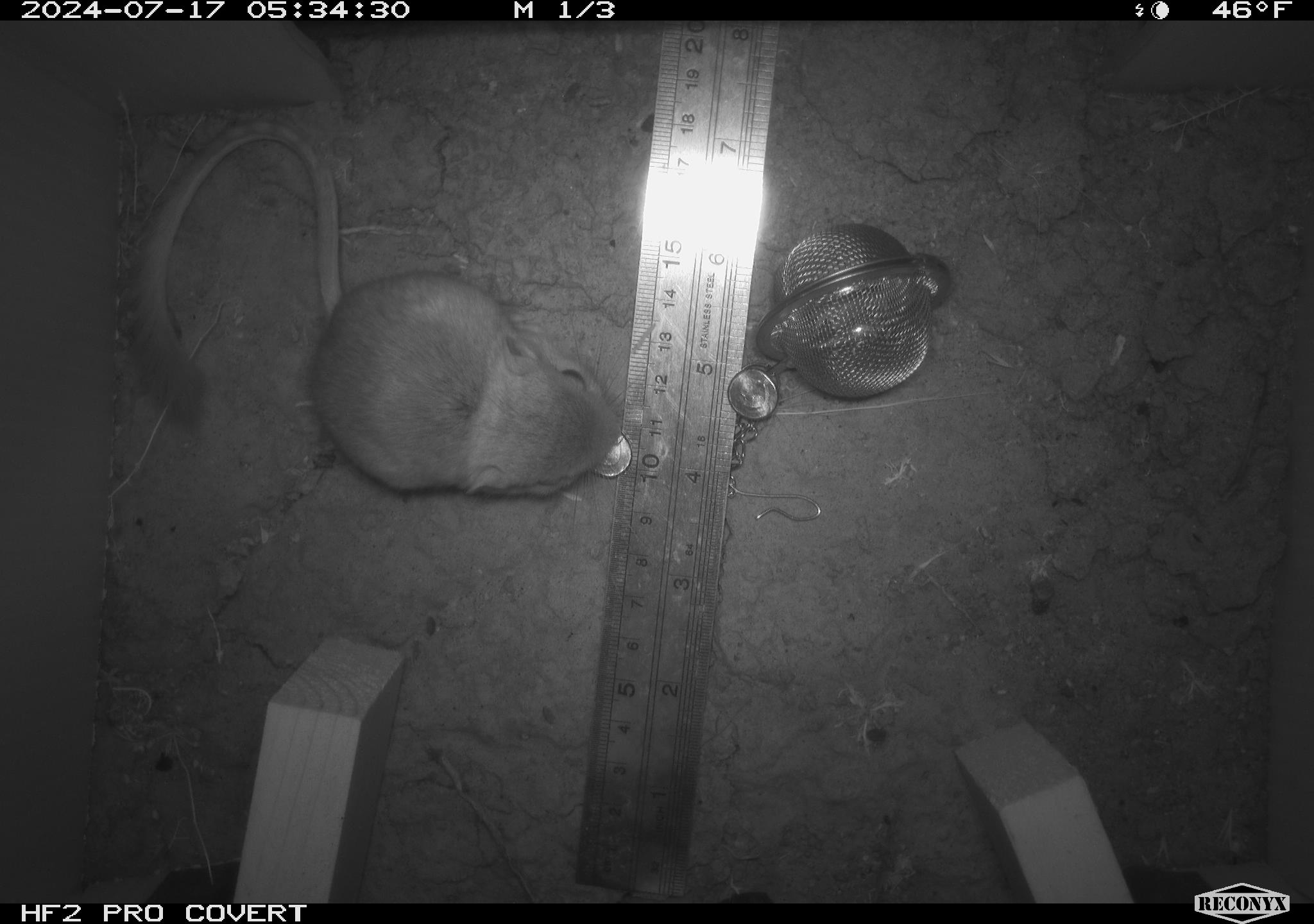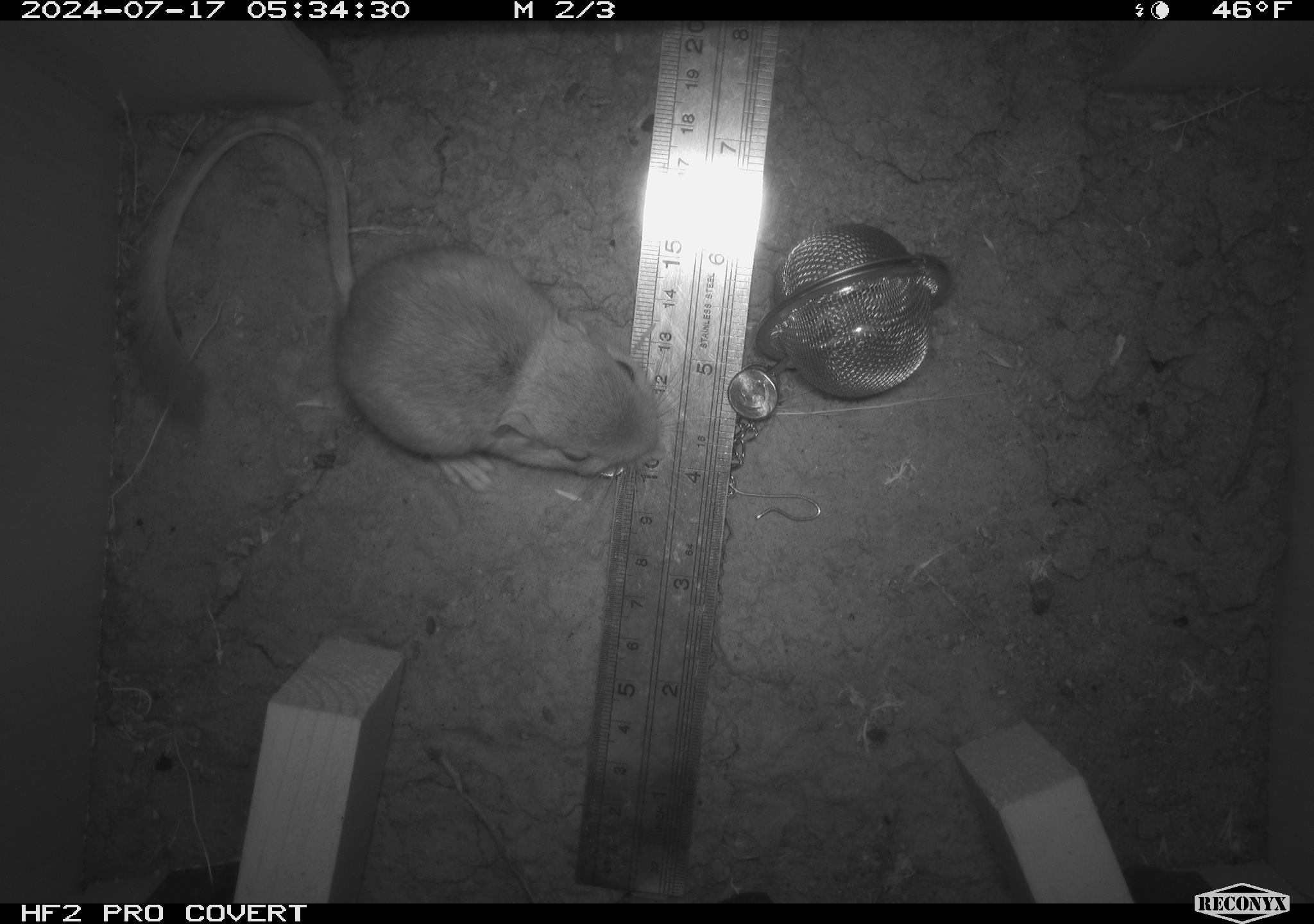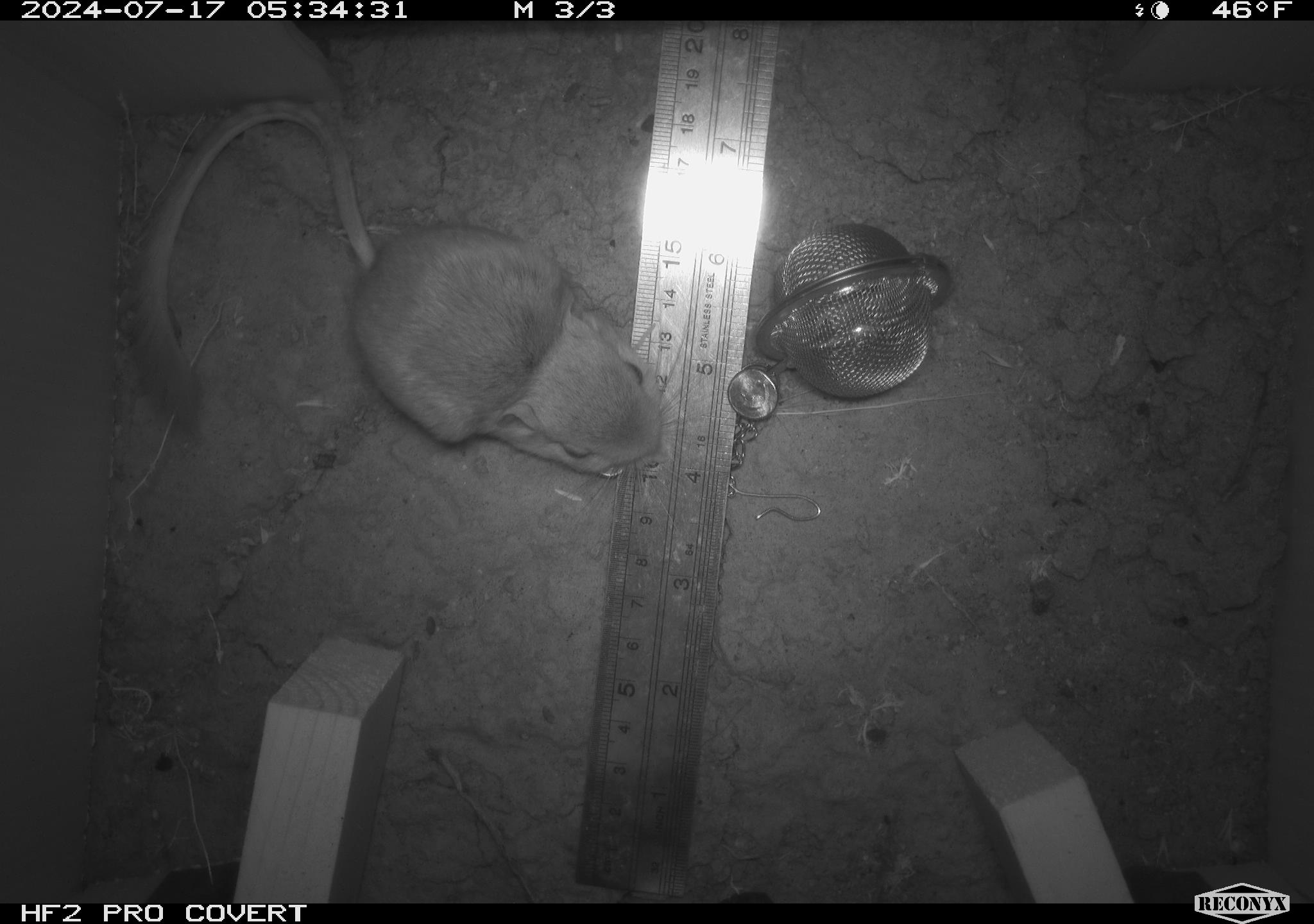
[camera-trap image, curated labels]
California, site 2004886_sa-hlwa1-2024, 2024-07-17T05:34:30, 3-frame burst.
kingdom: Animalia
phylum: Chordata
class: Mammalia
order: Rodentia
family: Heteromyidae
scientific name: Heteromyidae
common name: kangaroo rats and pocket mice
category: heteromyidae family